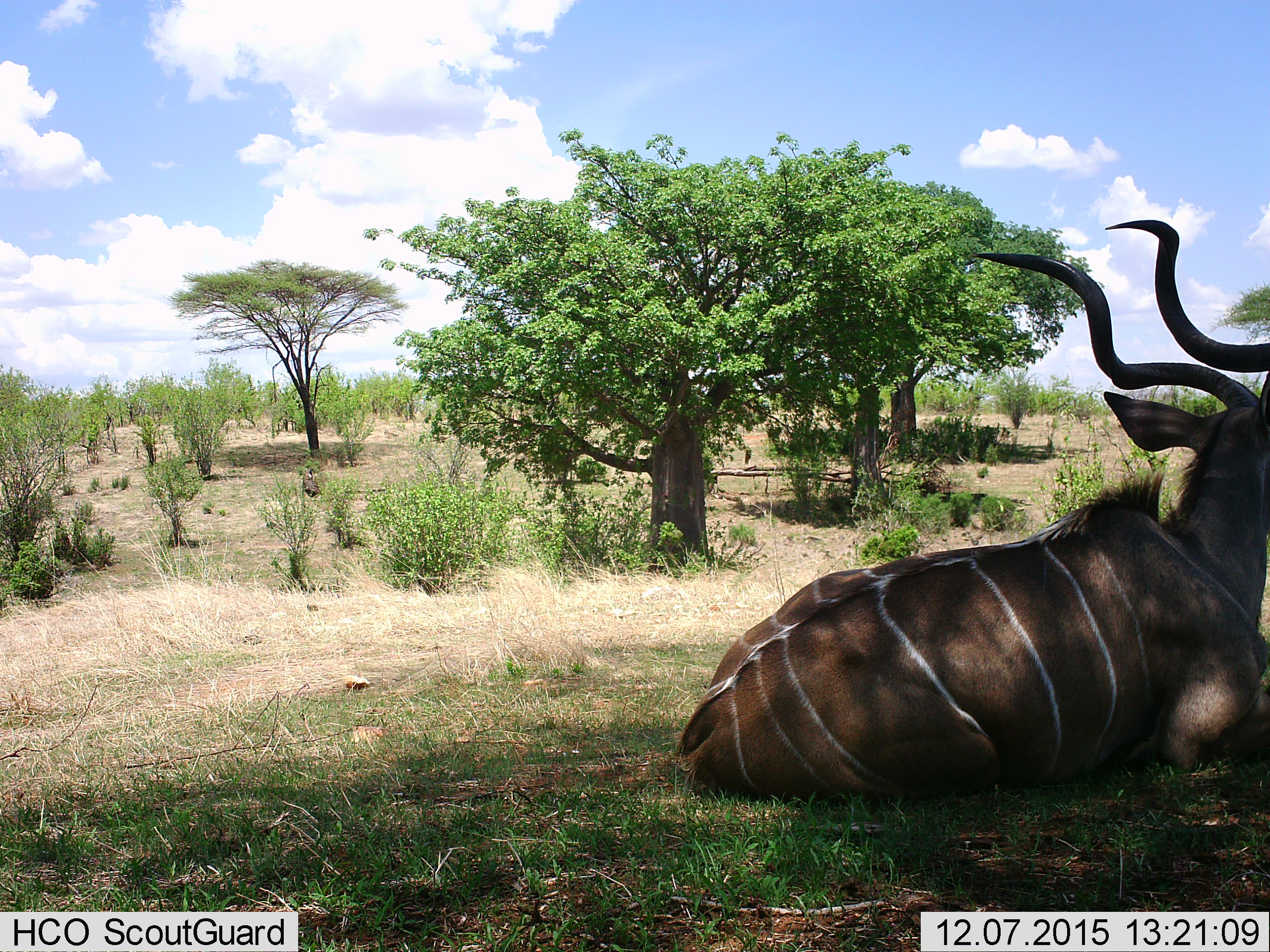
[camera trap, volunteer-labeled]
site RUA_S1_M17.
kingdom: Animalia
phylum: Chordata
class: Mammalia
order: Artiodactyla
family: Bovidae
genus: Tragelaphus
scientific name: Tragelaphus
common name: kudu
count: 1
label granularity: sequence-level